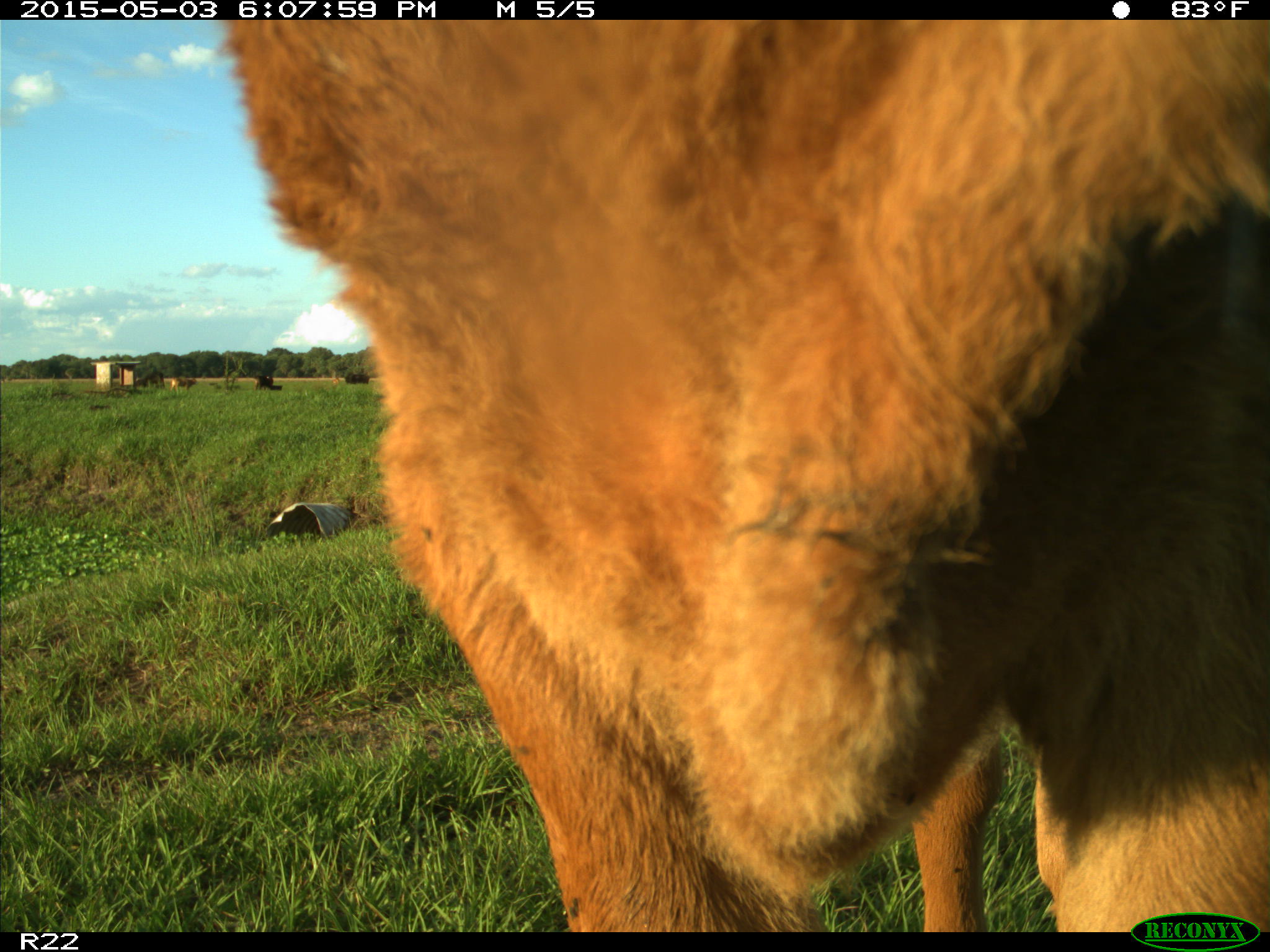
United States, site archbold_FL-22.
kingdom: Animalia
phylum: Chordata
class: Mammalia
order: Artiodactyla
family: Bovidae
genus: Bos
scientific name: Bos taurus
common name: domestic cow